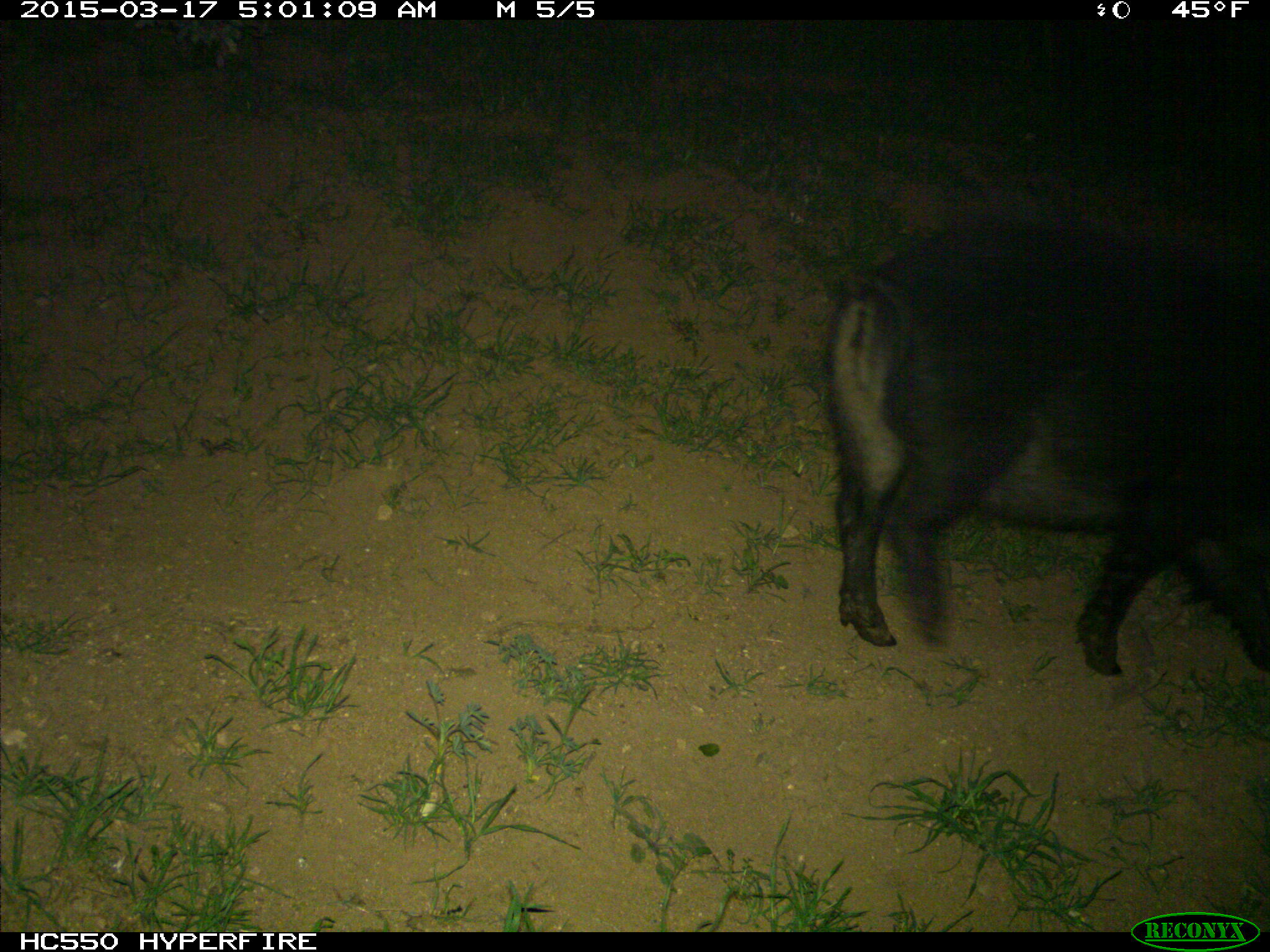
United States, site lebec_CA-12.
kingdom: Animalia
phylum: Chordata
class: Mammalia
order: Artiodactyla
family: Suidae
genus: Sus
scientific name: Sus scrofa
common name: wild boar